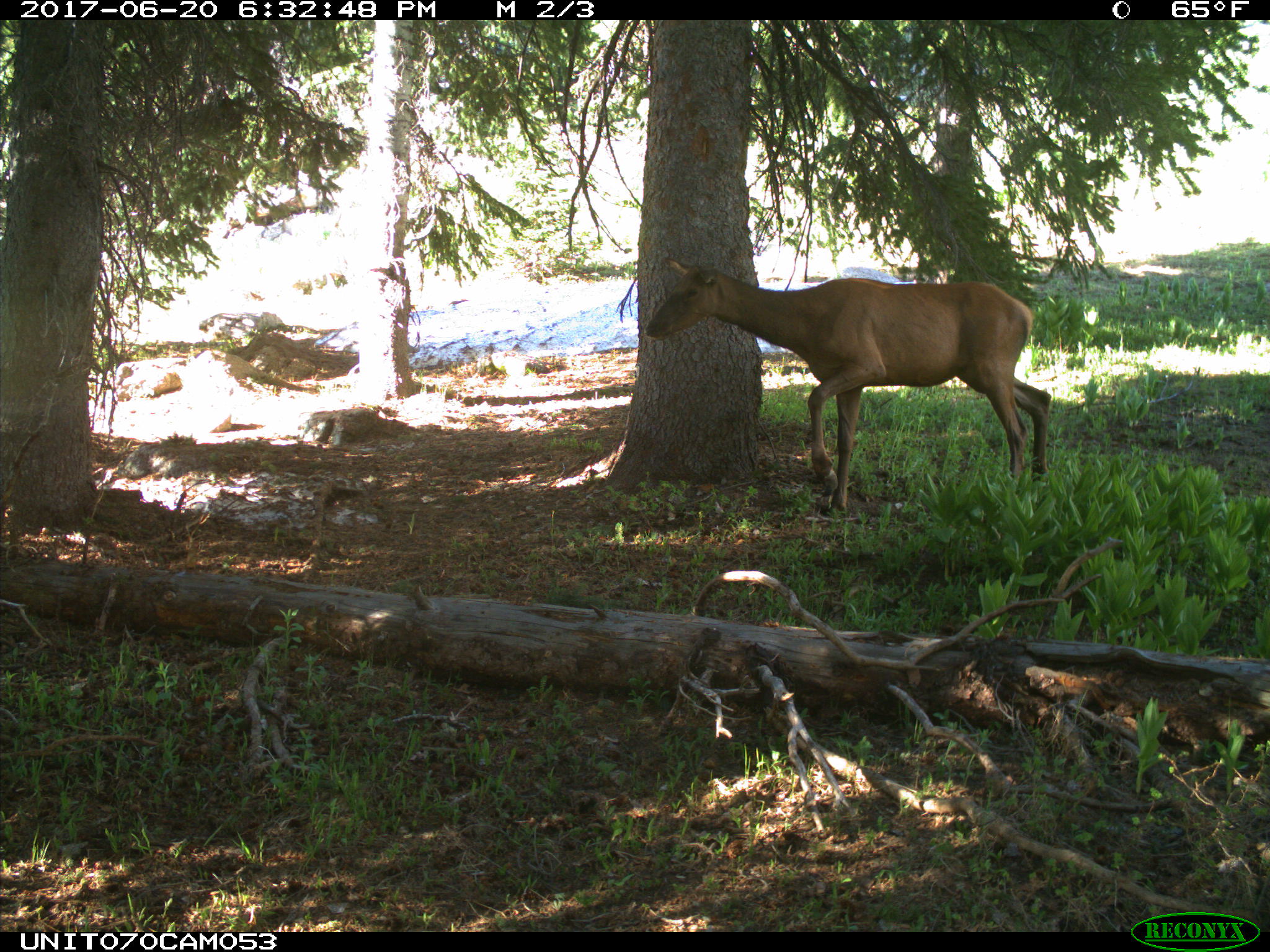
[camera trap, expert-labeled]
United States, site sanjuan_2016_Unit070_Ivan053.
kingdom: Animalia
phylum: Chordata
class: Mammalia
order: Artiodactyla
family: Cervidae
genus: Cervus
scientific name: Cervus elaphus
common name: red deer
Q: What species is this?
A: Cervus elaphus (red deer).